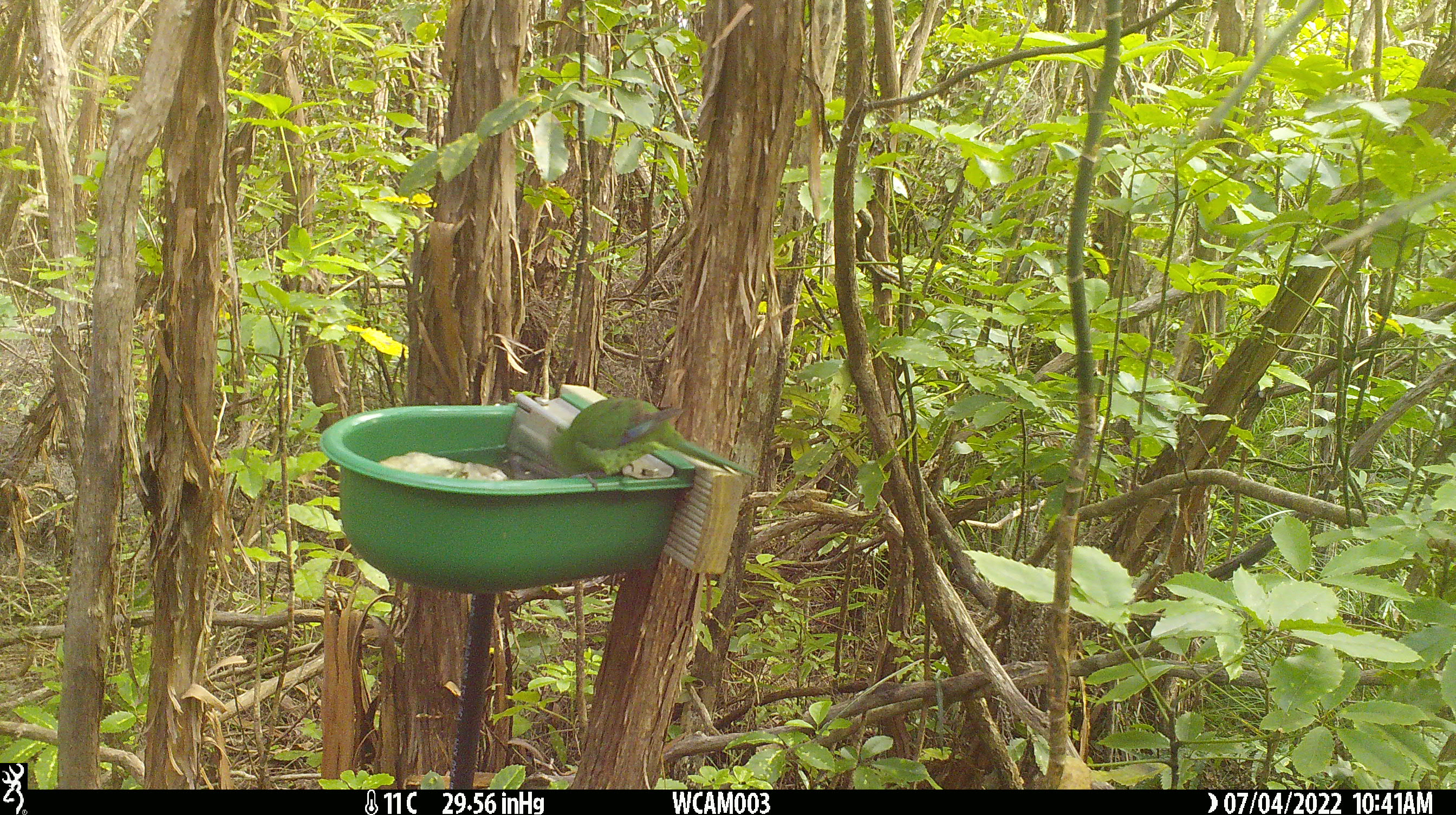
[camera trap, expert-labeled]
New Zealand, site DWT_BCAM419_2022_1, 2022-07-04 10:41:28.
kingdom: Animalia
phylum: Chordata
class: Aves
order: Psittaciformes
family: Psittaculidae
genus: Cyanoramphus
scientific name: Cyanoramphus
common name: parakeet